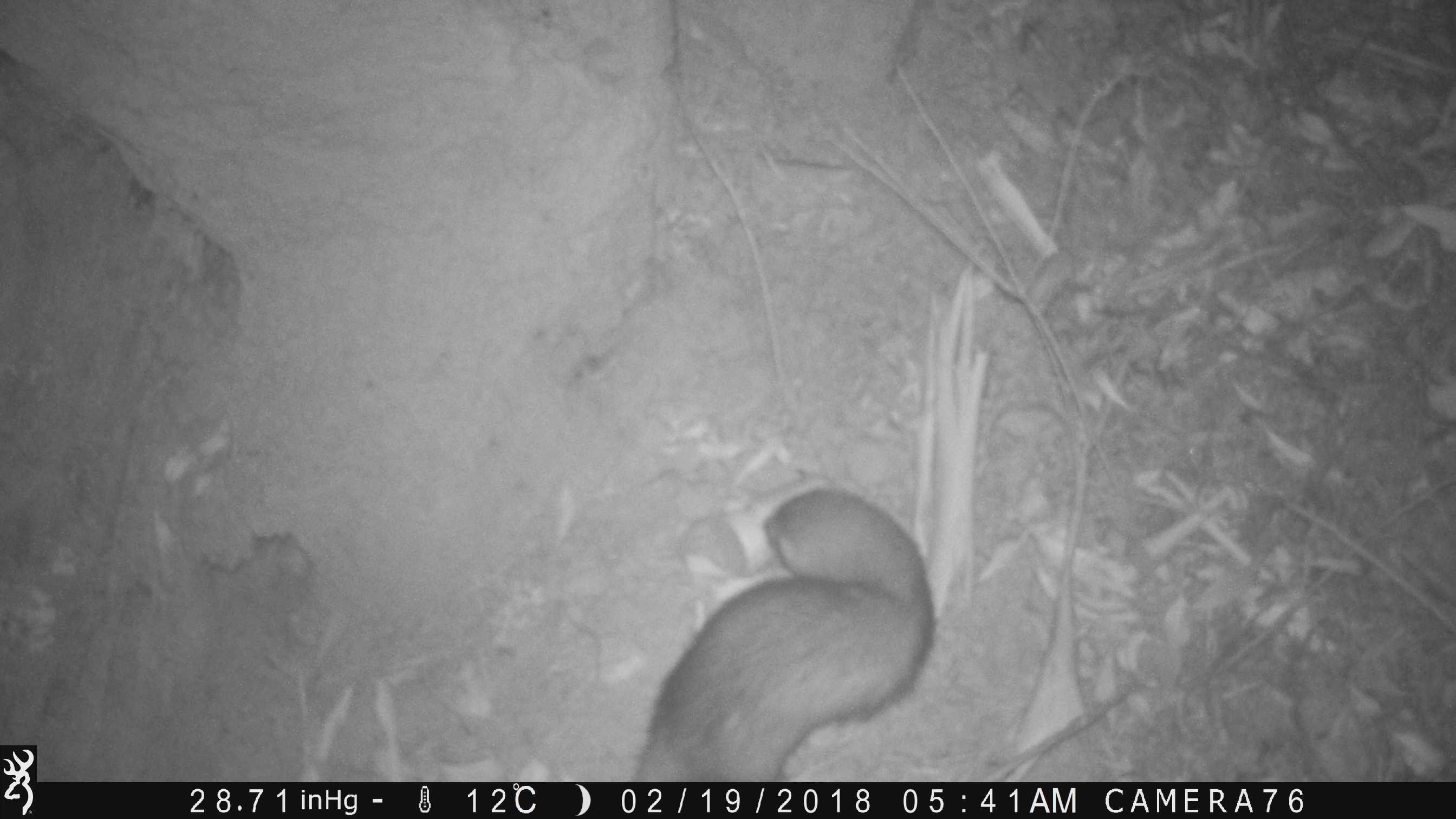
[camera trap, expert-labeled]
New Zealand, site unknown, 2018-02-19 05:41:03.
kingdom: Animalia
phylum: Chordata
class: Mammalia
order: Carnivora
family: Mustelidae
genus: Mustela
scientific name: Mustela furo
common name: ferret